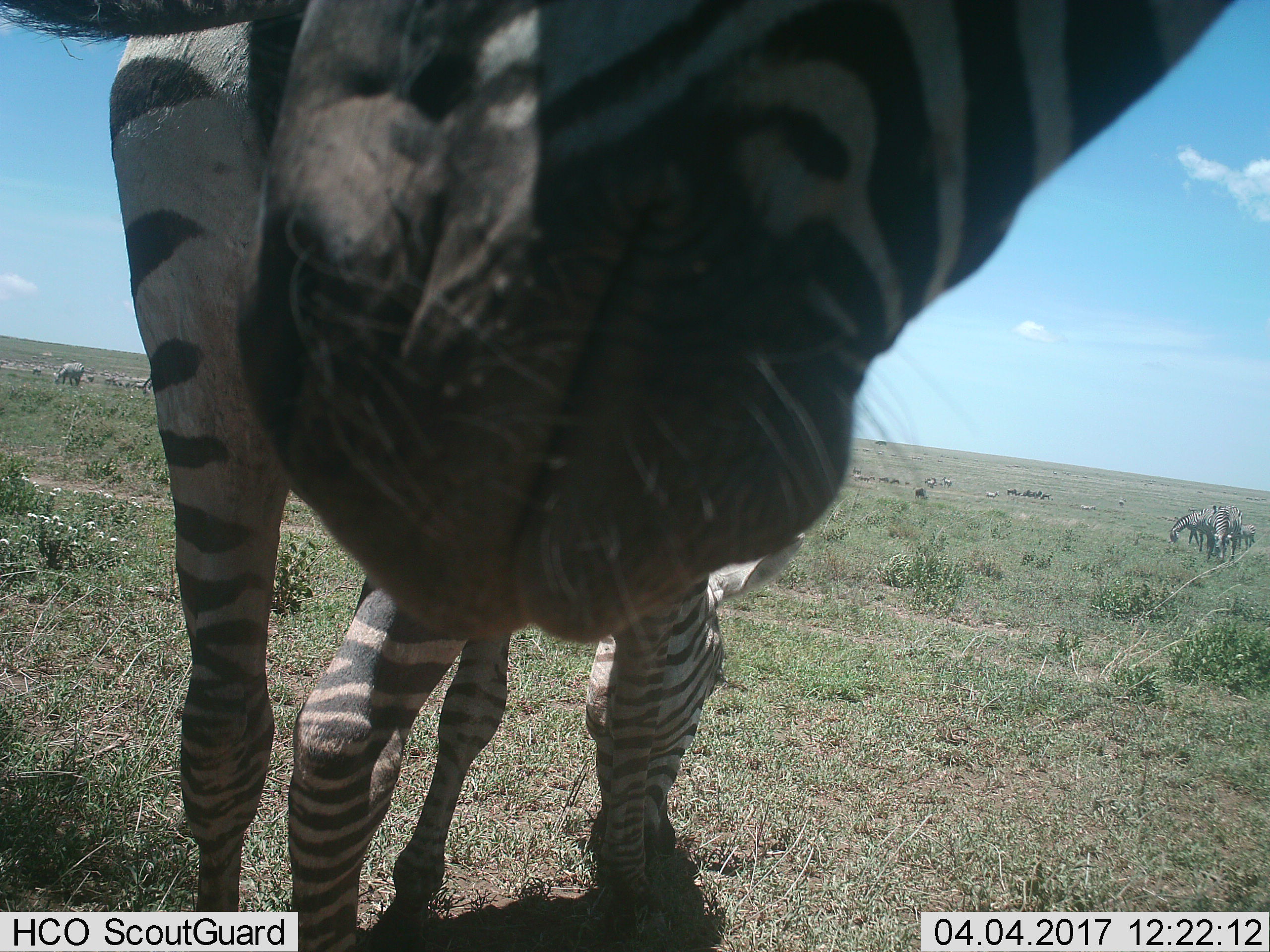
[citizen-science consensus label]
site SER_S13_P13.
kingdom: Animalia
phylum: Chordata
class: Mammalia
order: Perissodactyla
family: Equidae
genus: Equus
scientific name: Equus quagga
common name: plains zebra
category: zebraplains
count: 4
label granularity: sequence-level